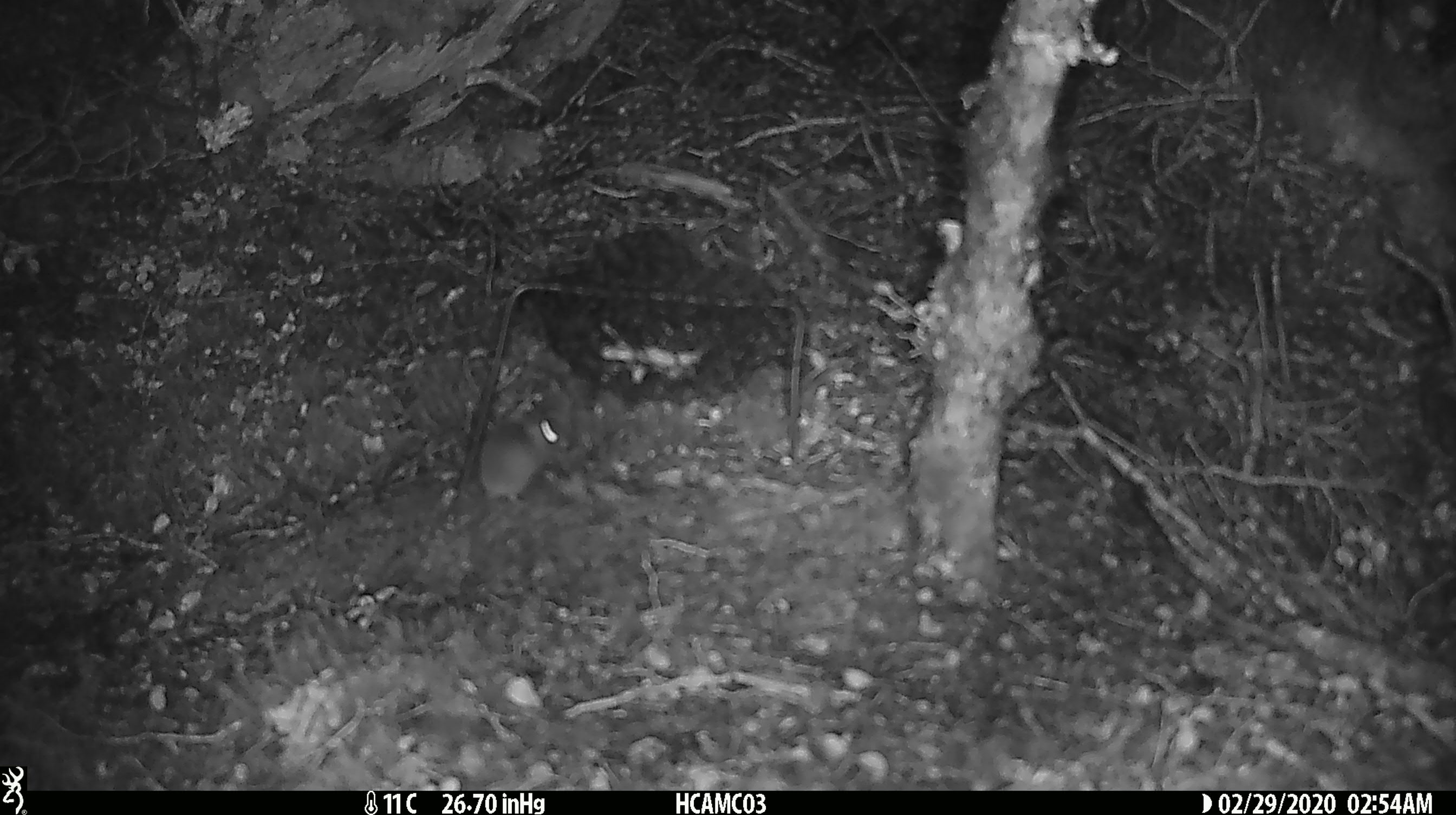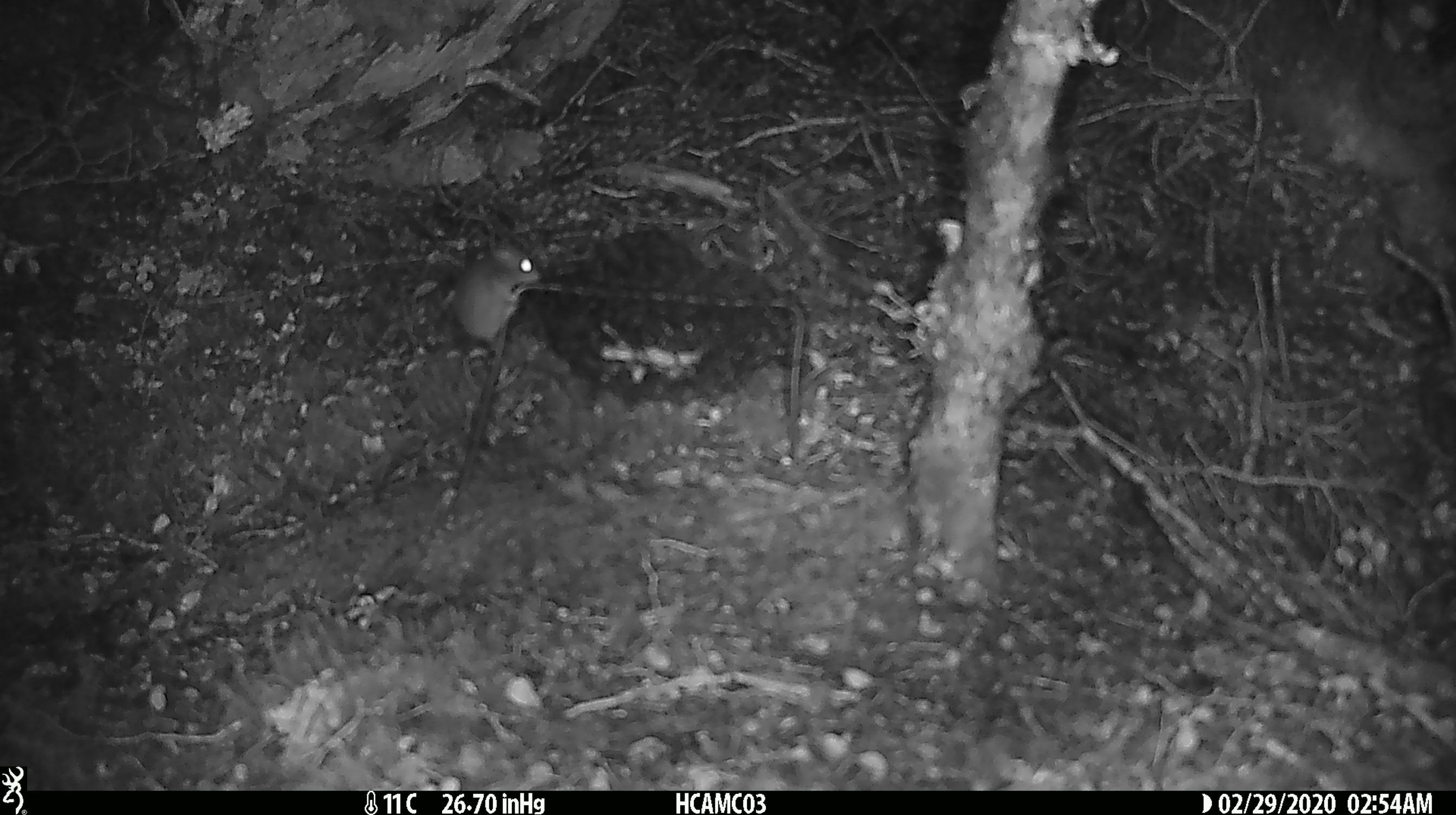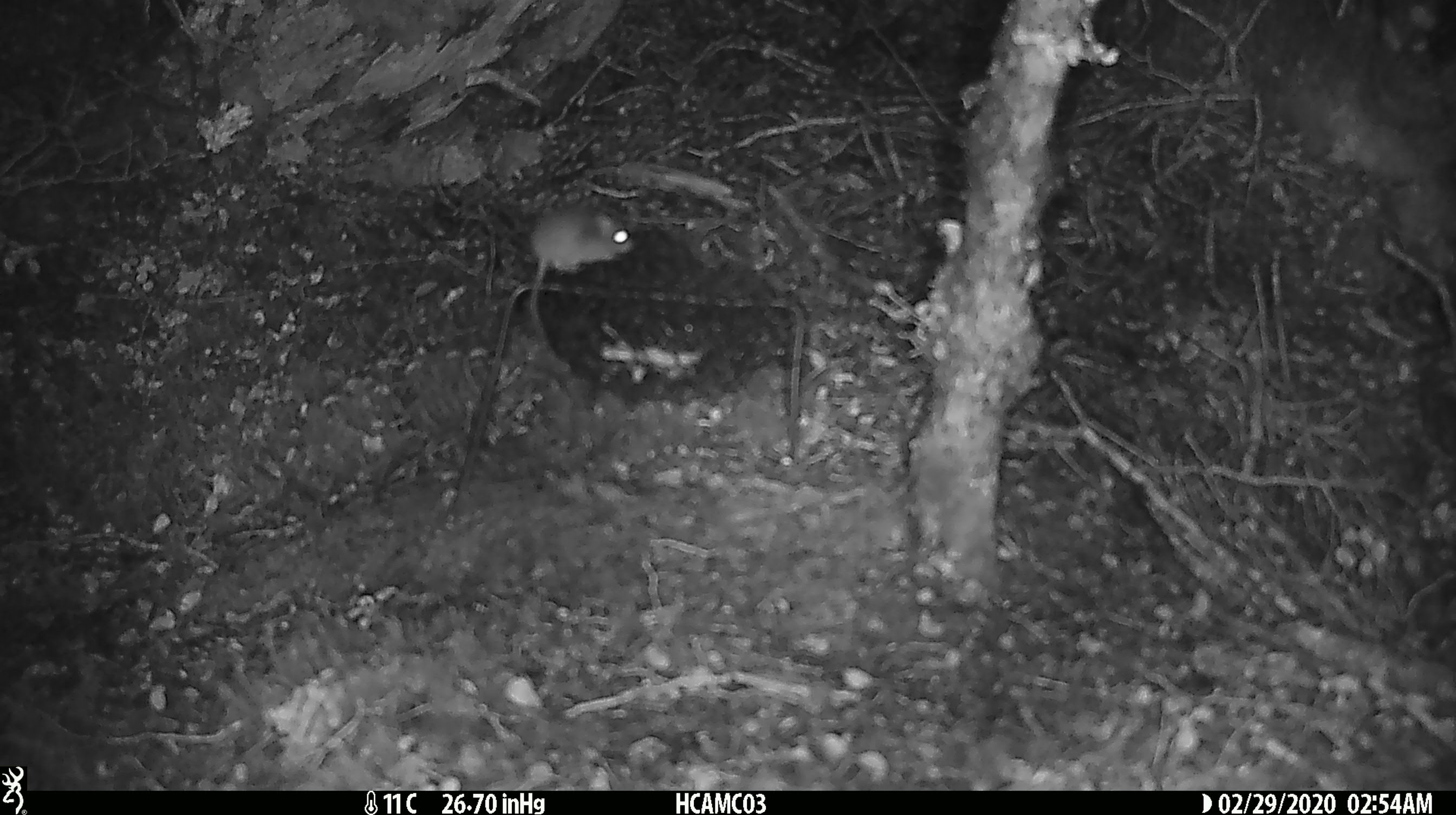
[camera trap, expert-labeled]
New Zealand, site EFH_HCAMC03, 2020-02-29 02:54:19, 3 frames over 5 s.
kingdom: Animalia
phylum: Chordata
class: Mammalia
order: Rodentia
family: Muridae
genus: Mus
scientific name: Mus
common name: mouse